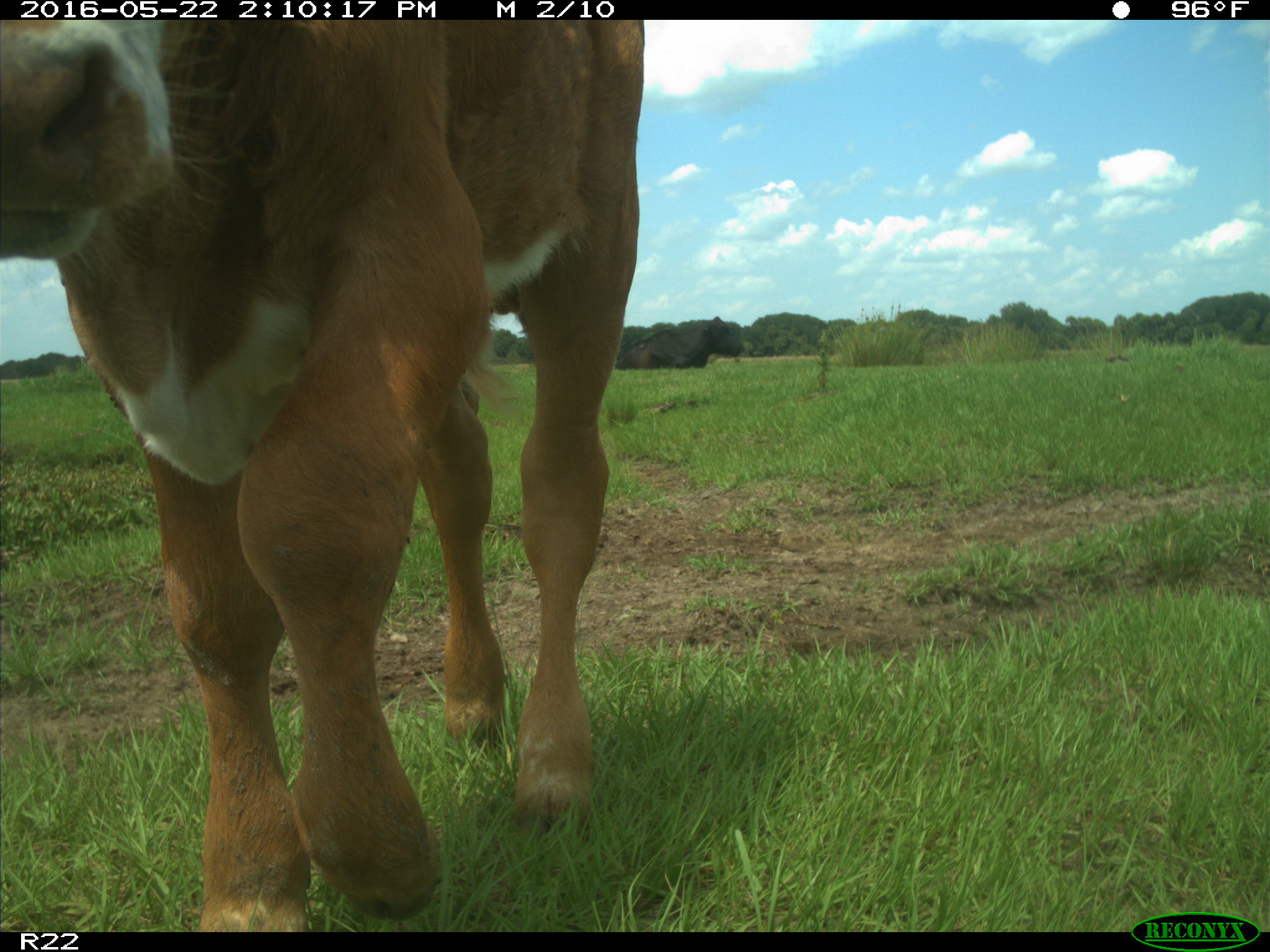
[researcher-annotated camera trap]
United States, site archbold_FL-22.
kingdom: Animalia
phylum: Chordata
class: Mammalia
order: Artiodactyla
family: Bovidae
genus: Bos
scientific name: Bos taurus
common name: domestic cow